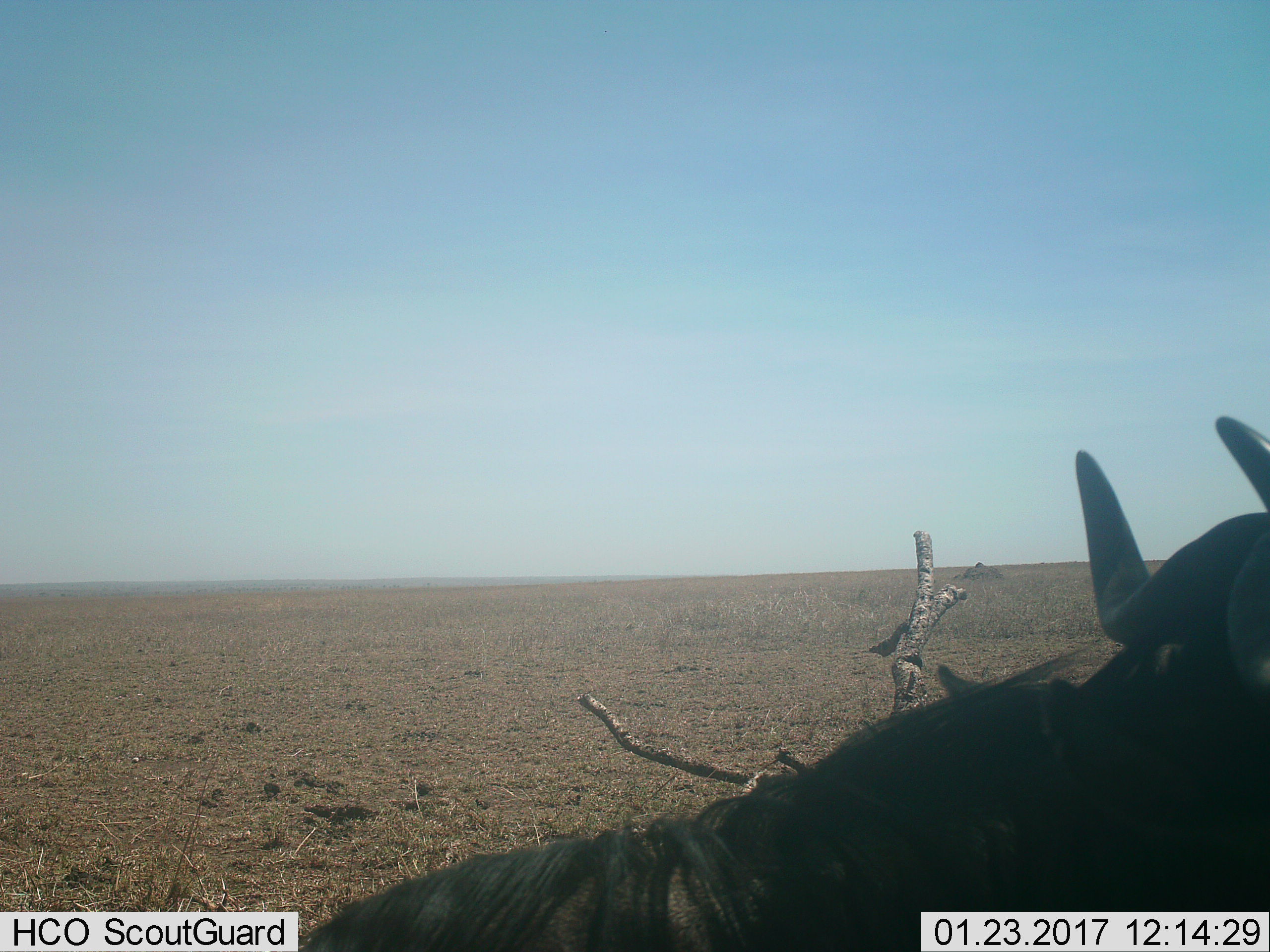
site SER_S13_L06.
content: unidentified animal